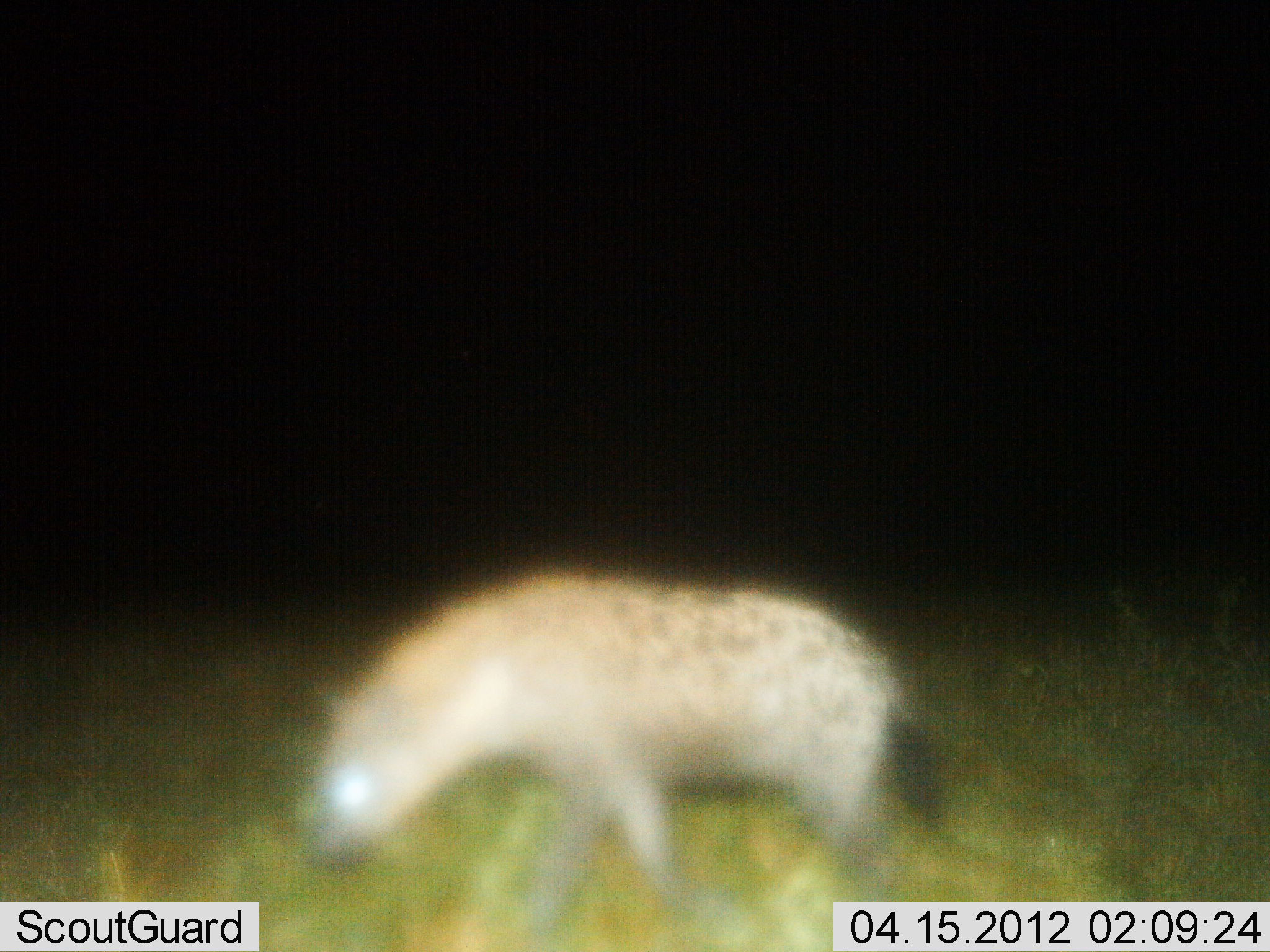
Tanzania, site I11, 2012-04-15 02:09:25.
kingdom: Animalia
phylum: Chordata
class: Mammalia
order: Carnivora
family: Hyaenidae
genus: Crocuta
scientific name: Crocuta crocuta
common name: spotted hyena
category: hyenaspotted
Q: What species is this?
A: Hyenaspotted (spotted hyena) (Crocuta crocuta).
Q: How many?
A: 1.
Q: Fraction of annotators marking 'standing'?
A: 8%.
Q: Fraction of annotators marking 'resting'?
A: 0%.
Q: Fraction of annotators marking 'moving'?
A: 92%.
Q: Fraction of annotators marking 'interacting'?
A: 0%.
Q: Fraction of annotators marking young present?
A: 0%.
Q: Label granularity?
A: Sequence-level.